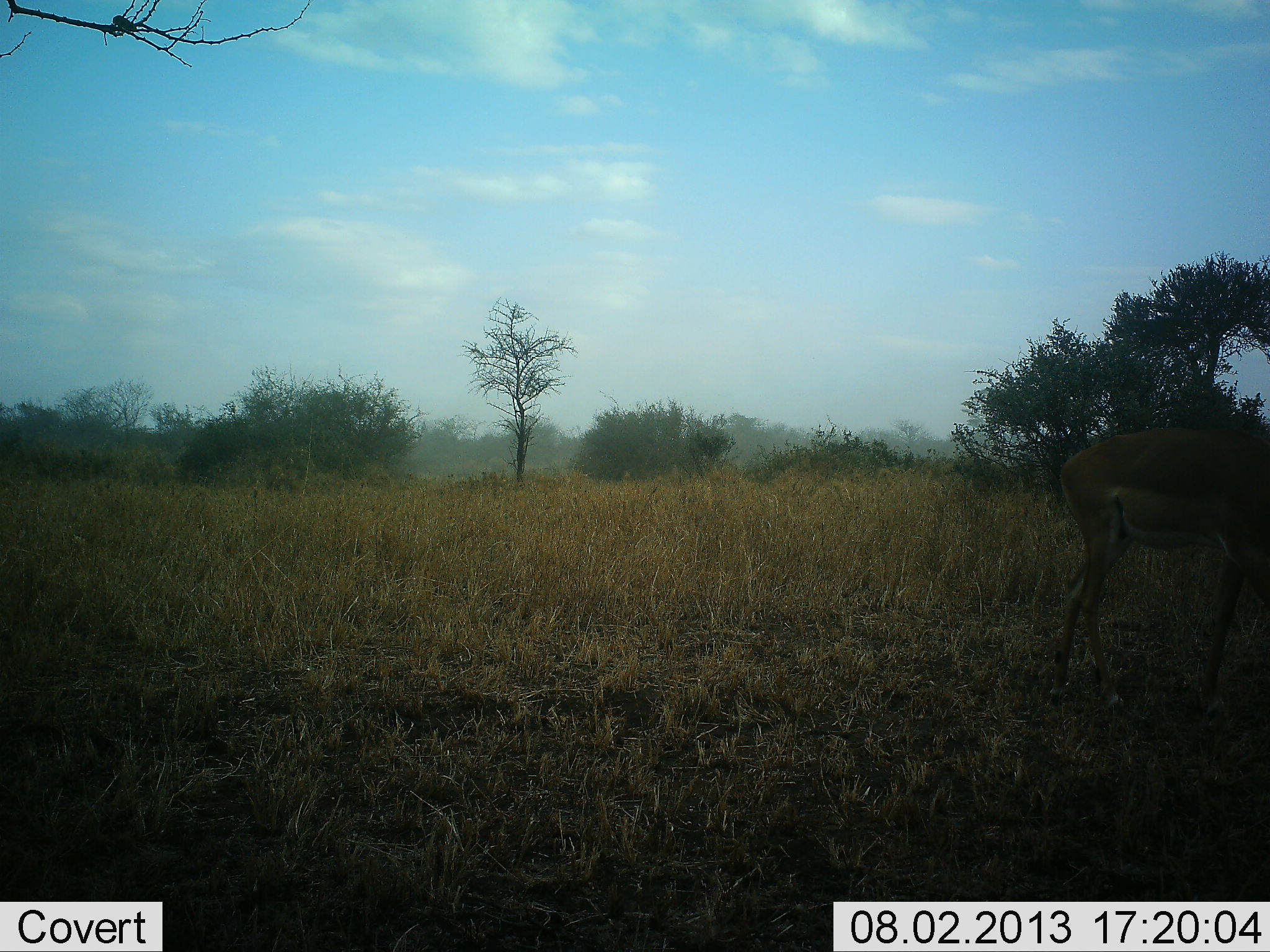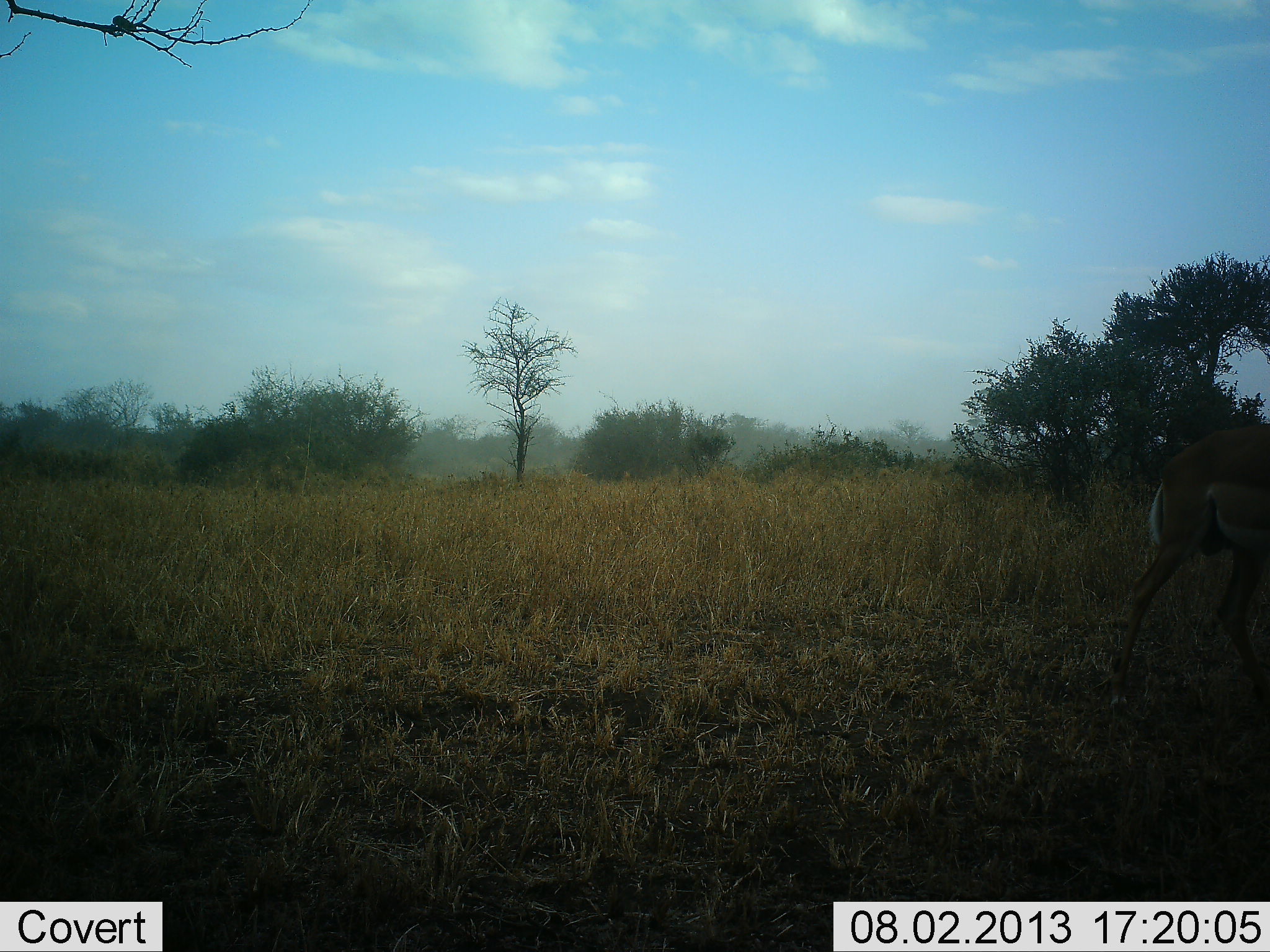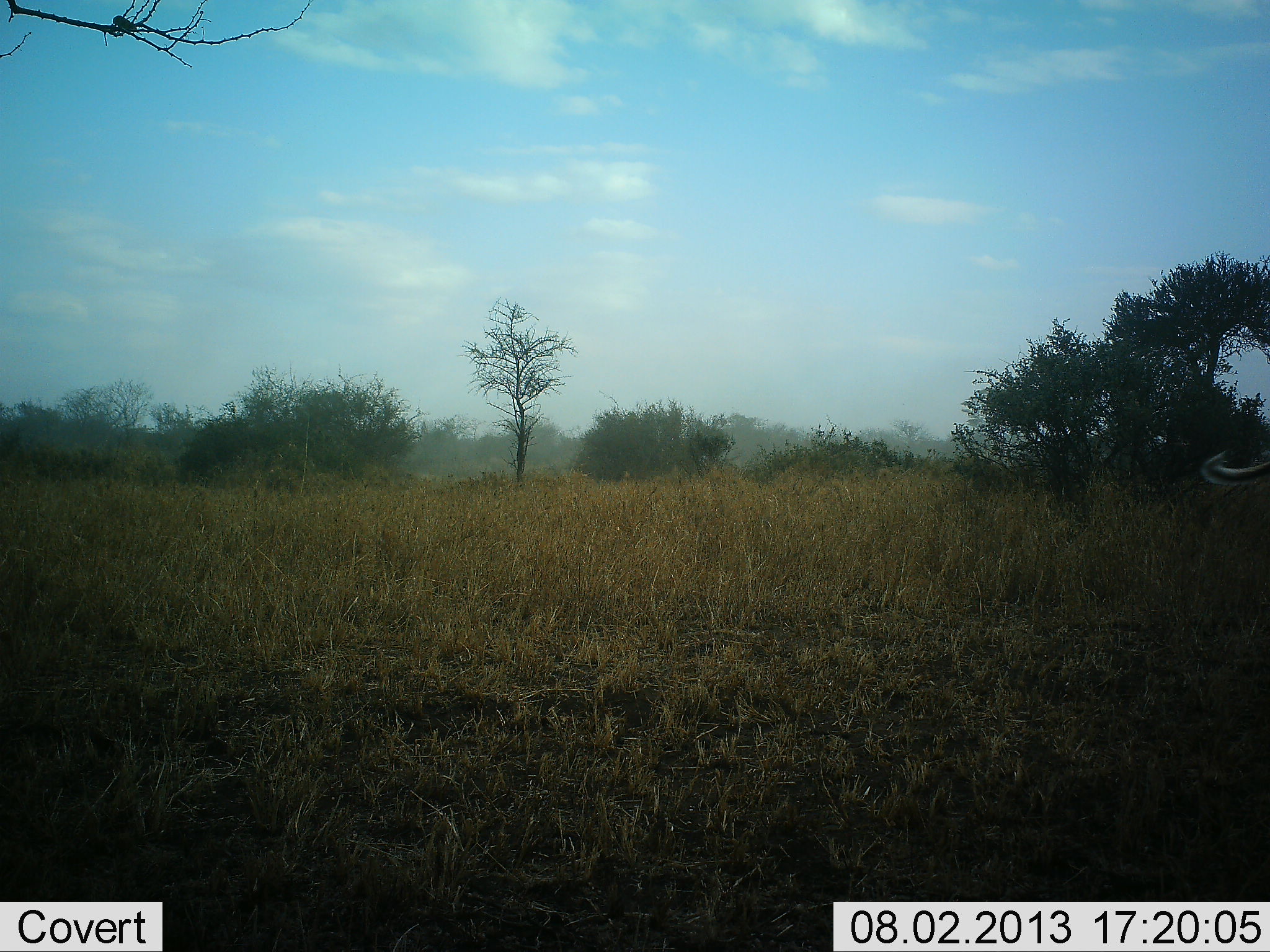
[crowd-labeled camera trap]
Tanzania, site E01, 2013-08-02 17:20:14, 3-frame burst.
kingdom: Animalia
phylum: Chordata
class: Mammalia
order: Artiodactyla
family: Bovidae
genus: Aepyceros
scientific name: Aepyceros melampus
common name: impala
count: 1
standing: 9%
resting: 0%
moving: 96%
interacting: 0%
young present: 0%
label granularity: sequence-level